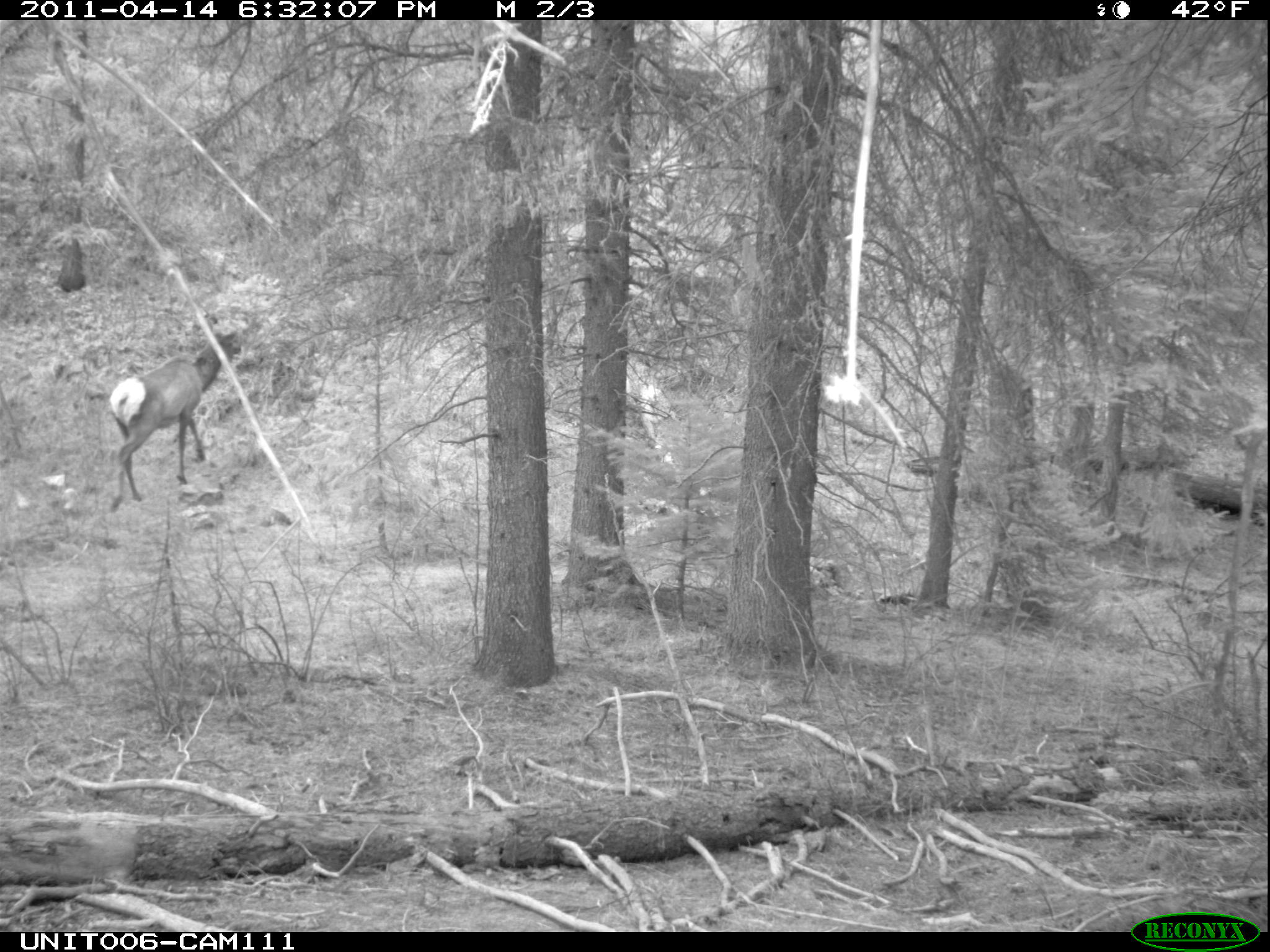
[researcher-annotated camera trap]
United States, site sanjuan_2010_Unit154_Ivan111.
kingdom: Animalia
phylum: Chordata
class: Mammalia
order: Artiodactyla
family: Cervidae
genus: Cervus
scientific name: Cervus elaphus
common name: red deer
Cervus elaphus (red deer).